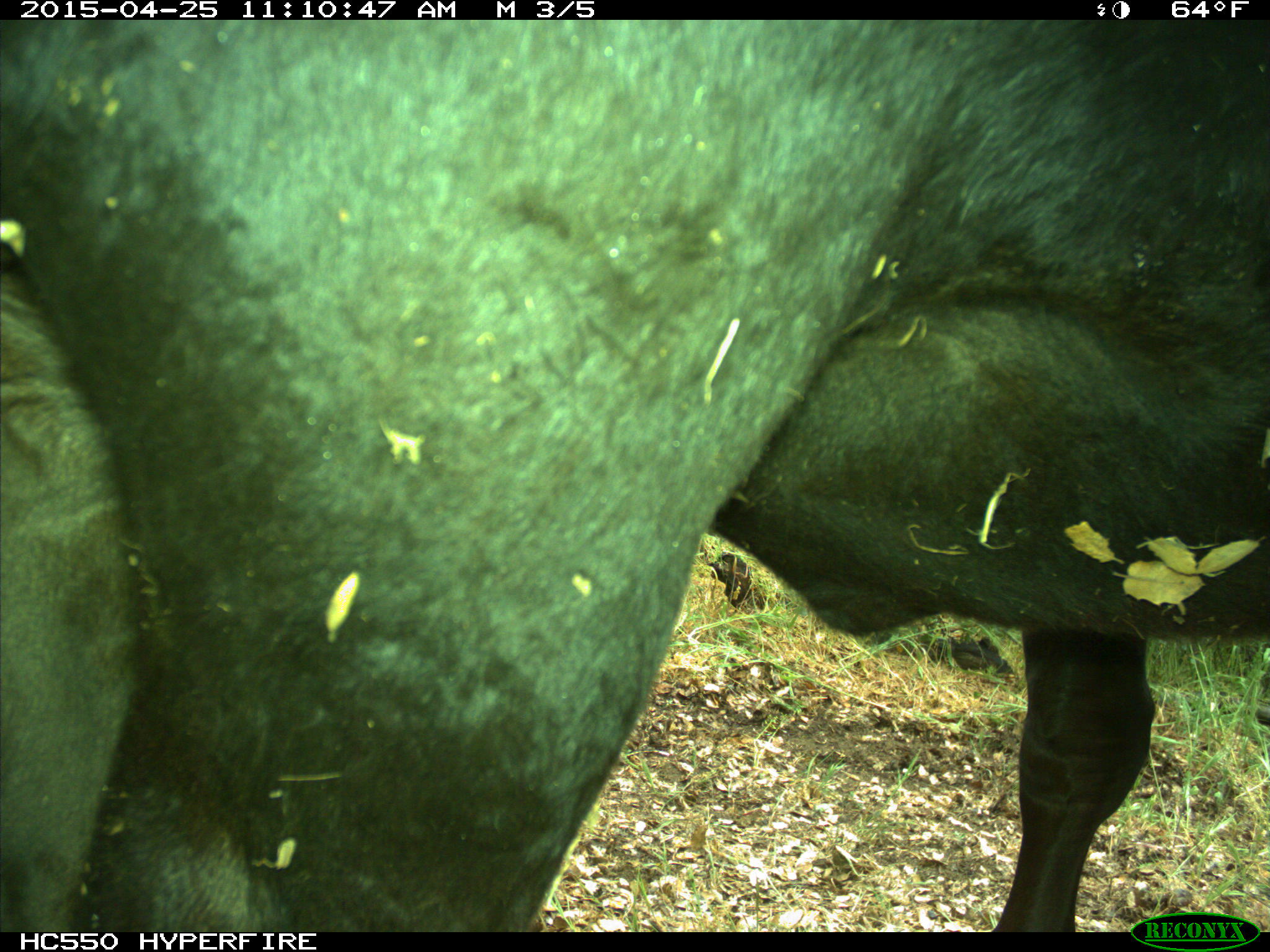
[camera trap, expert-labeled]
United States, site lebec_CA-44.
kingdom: Animalia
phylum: Chordata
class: Mammalia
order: Artiodactyla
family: Suidae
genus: Sus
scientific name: Sus scrofa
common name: wild boar